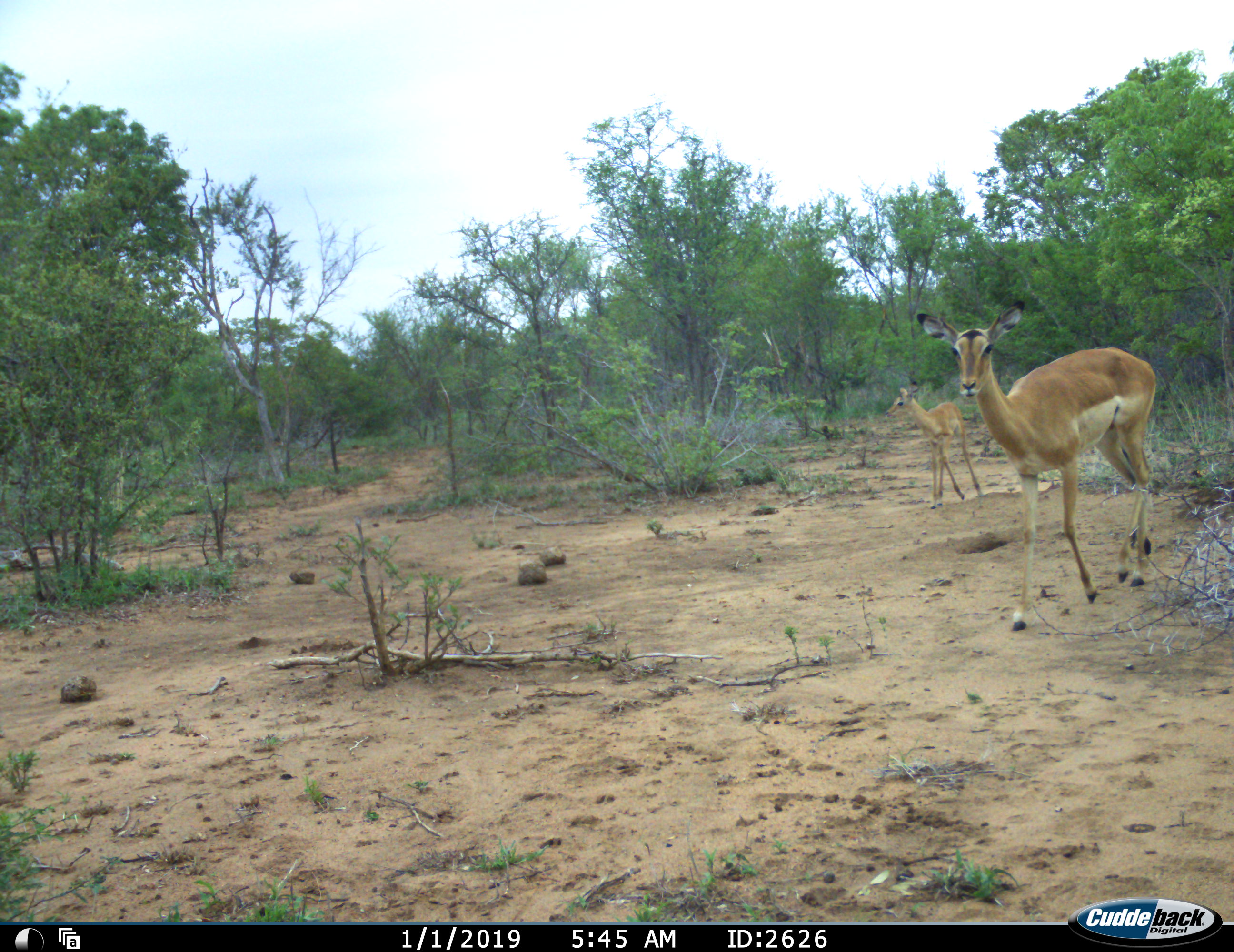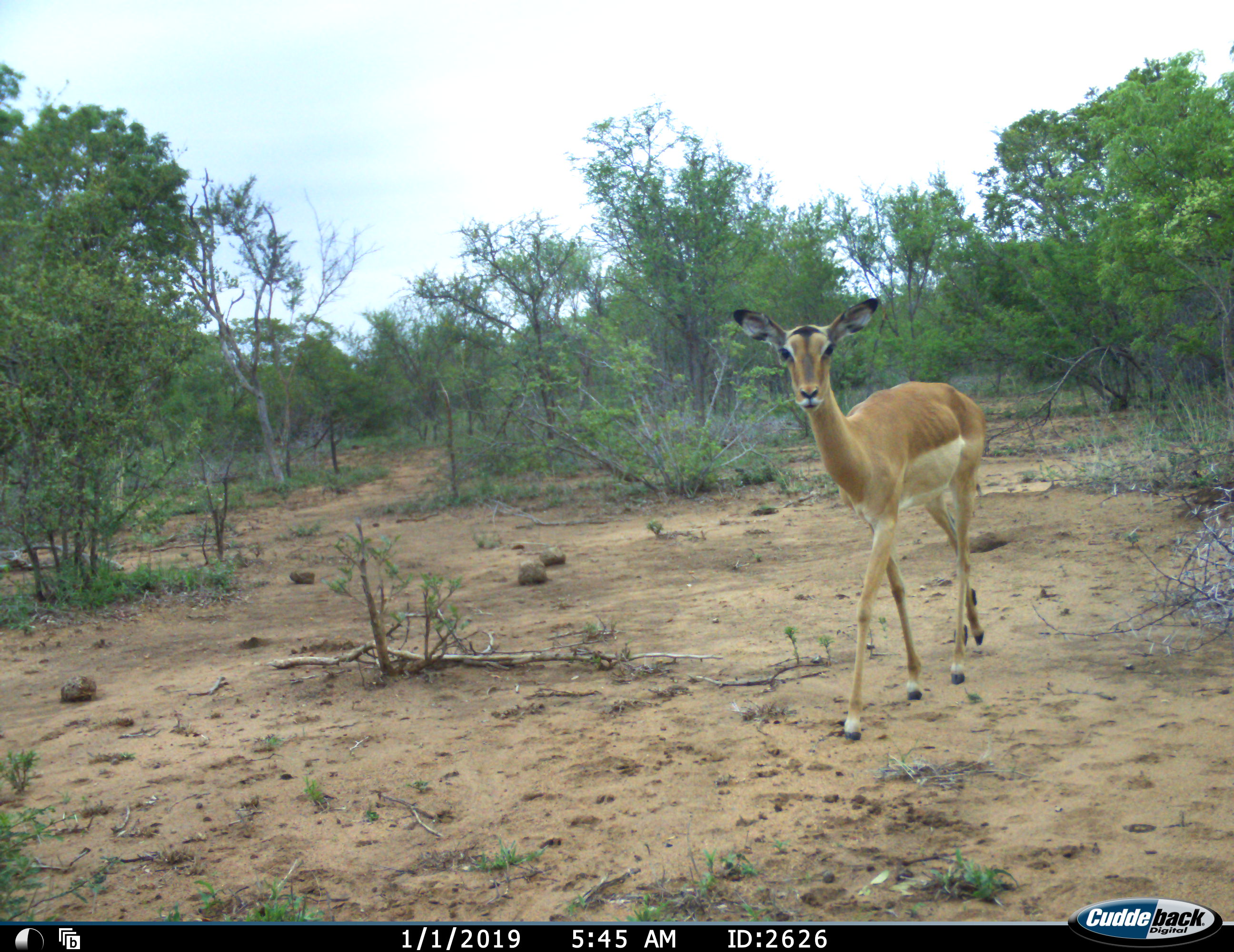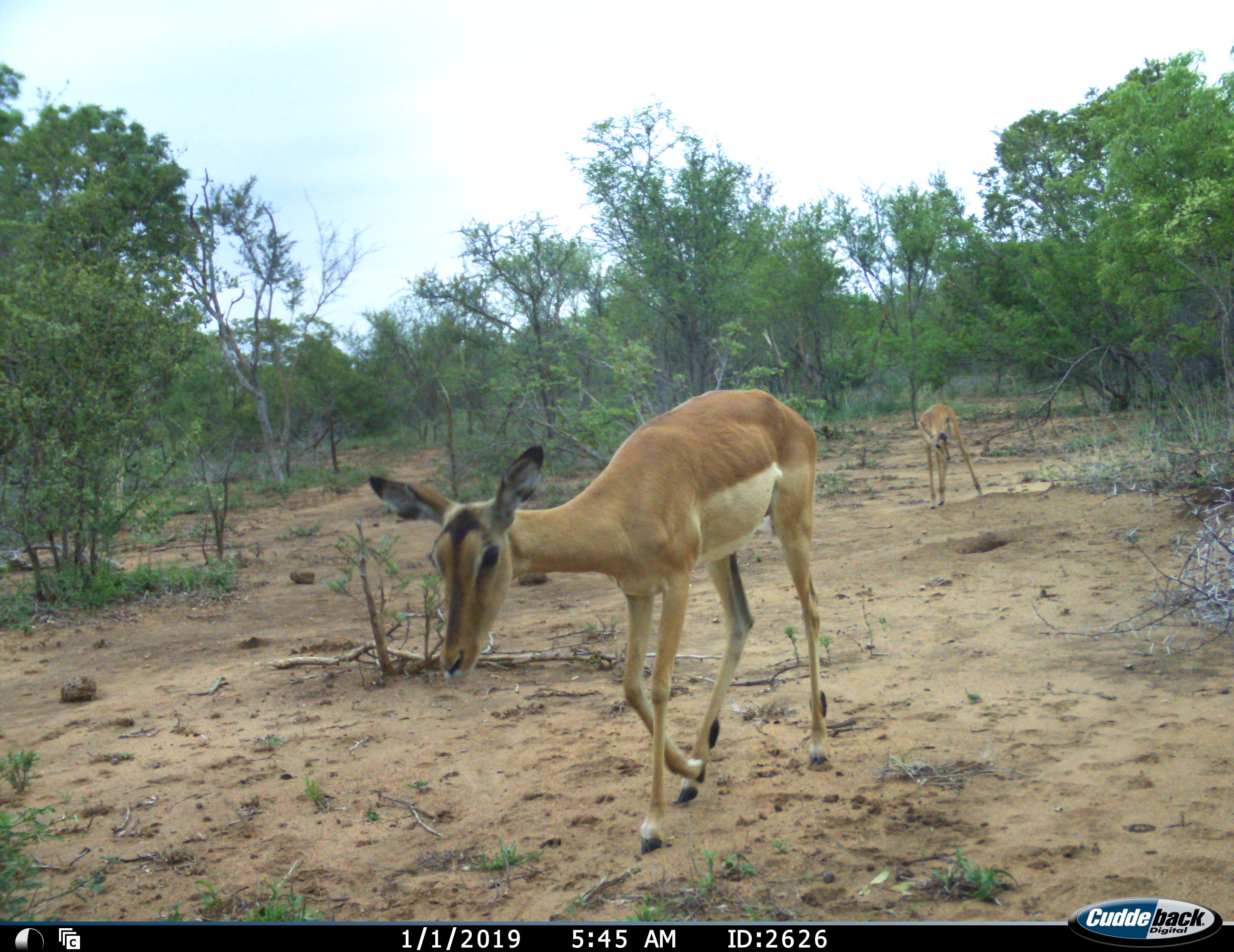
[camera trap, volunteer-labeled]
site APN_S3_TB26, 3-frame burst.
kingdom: Animalia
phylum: Chordata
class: Mammalia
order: Artiodactyla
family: Bovidae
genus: Aepyceros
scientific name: Aepyceros melampus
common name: impala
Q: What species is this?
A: Impala (Aepyceros melampus).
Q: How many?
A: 2.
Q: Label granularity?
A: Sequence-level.